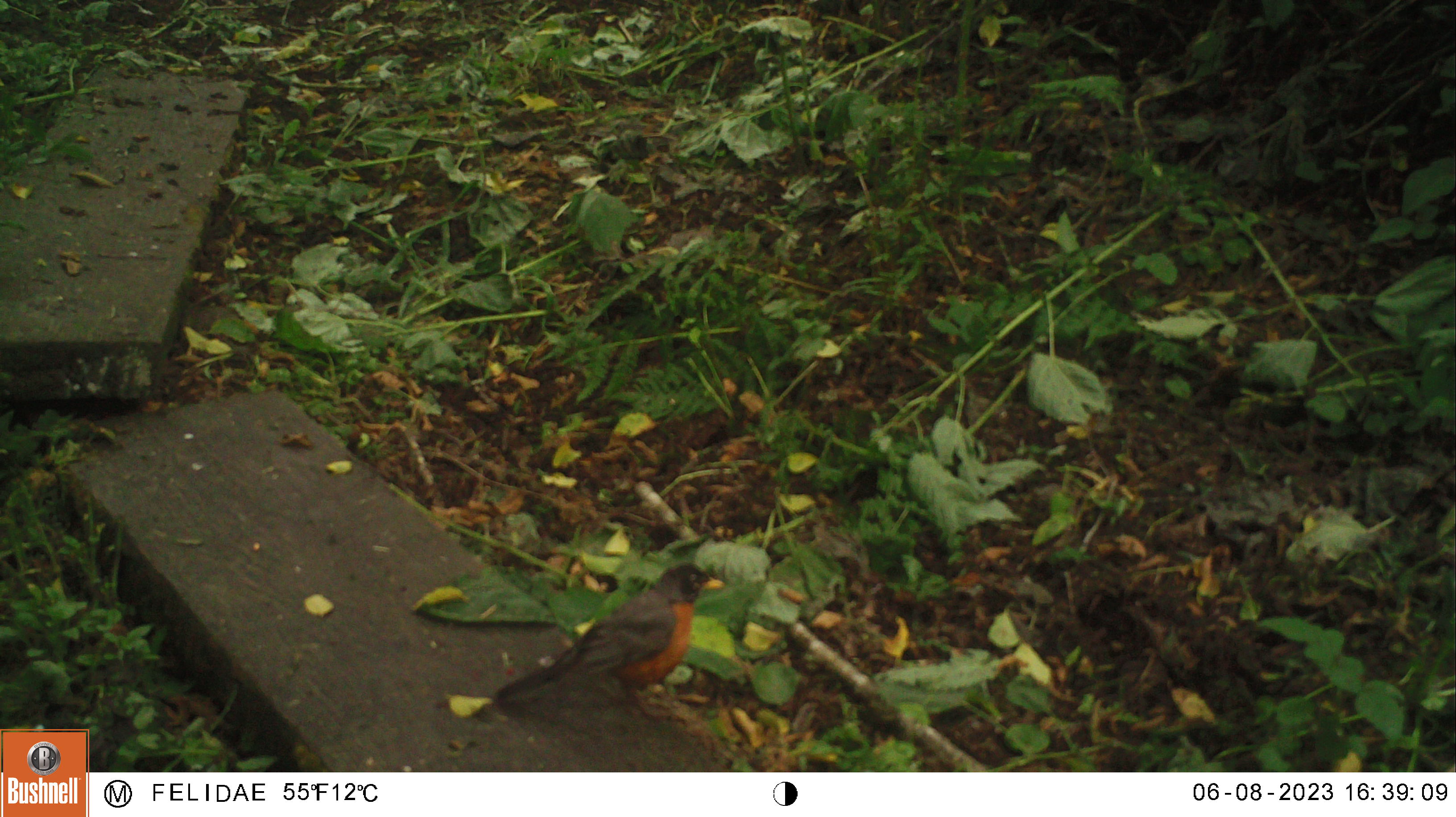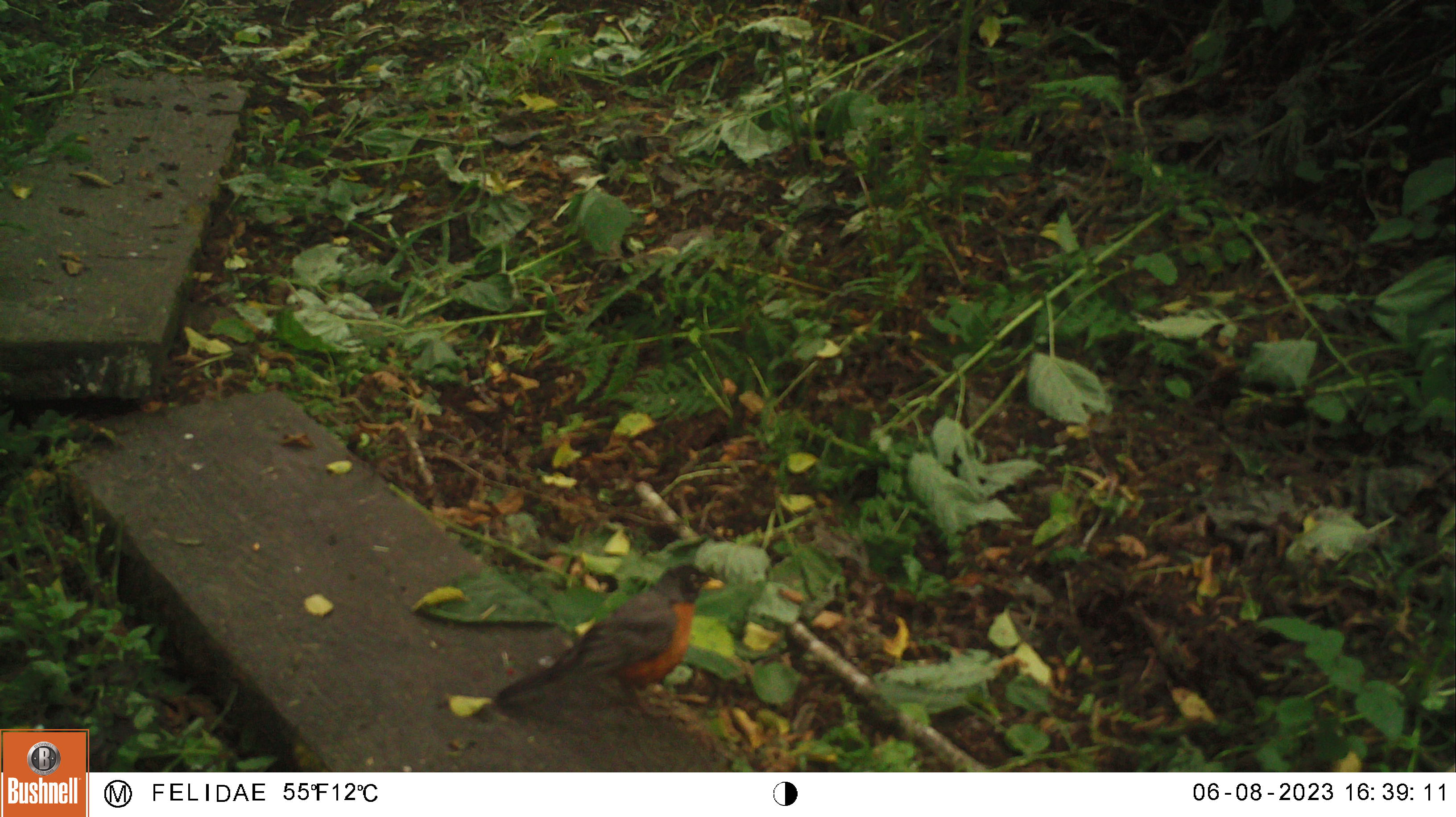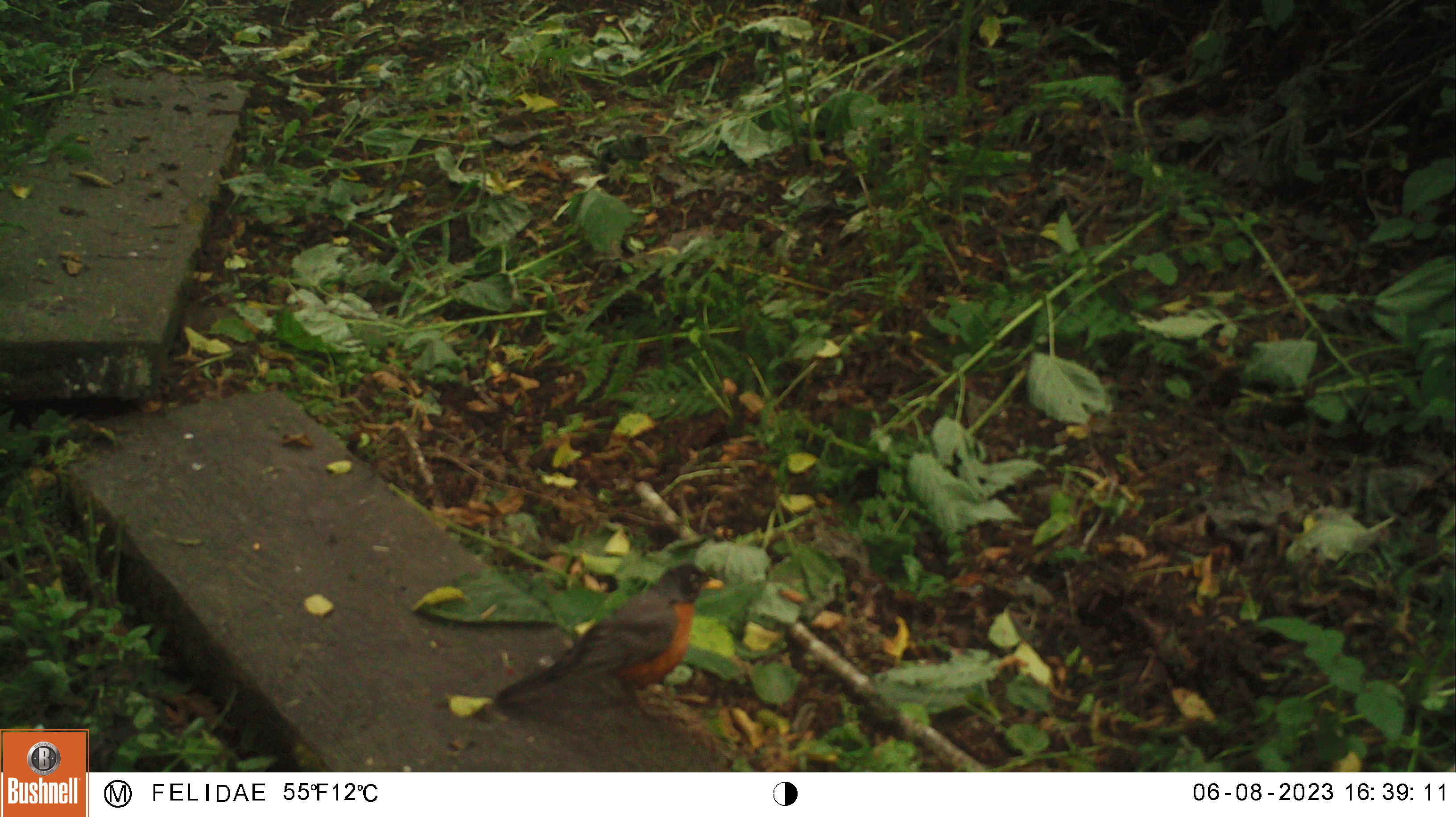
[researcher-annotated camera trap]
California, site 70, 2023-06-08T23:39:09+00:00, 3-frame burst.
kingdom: Animalia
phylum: Chordata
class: Aves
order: Passeriformes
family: Turdidae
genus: Turdus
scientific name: Turdus migratorius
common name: american robin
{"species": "american robin (Turdus migratorius)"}